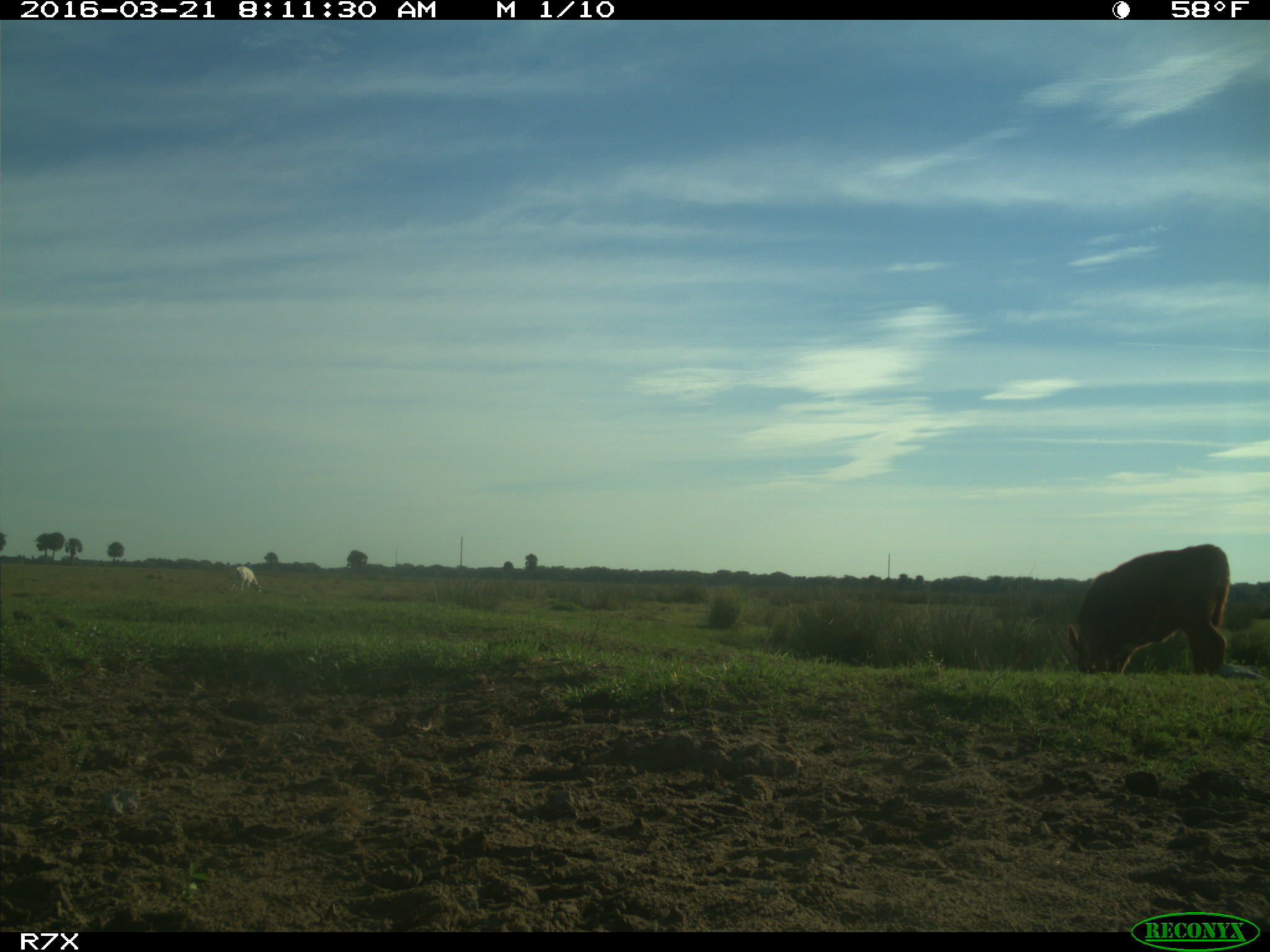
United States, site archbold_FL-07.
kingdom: Animalia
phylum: Chordata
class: Mammalia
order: Artiodactyla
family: Bovidae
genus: Bos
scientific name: Bos taurus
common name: domestic cow